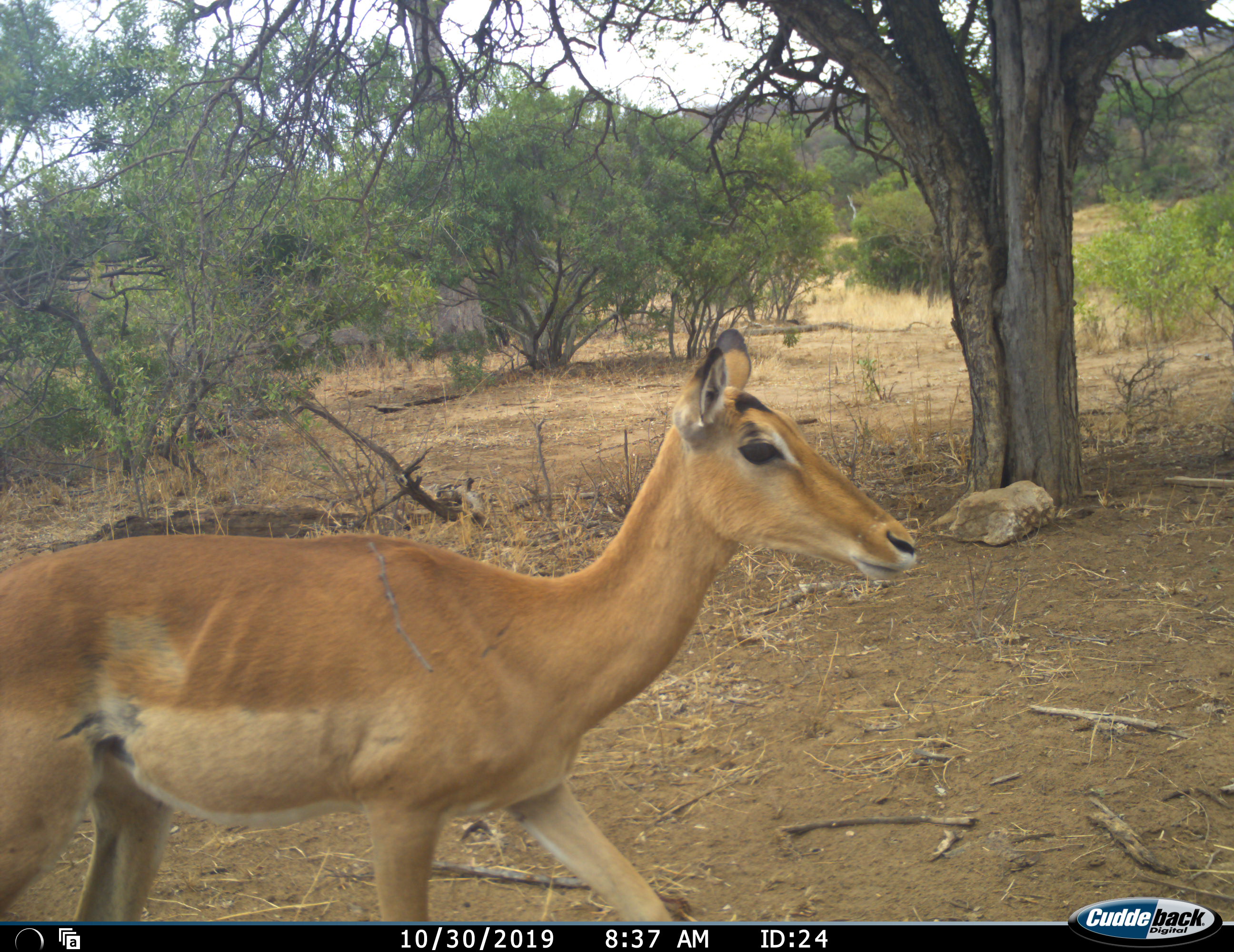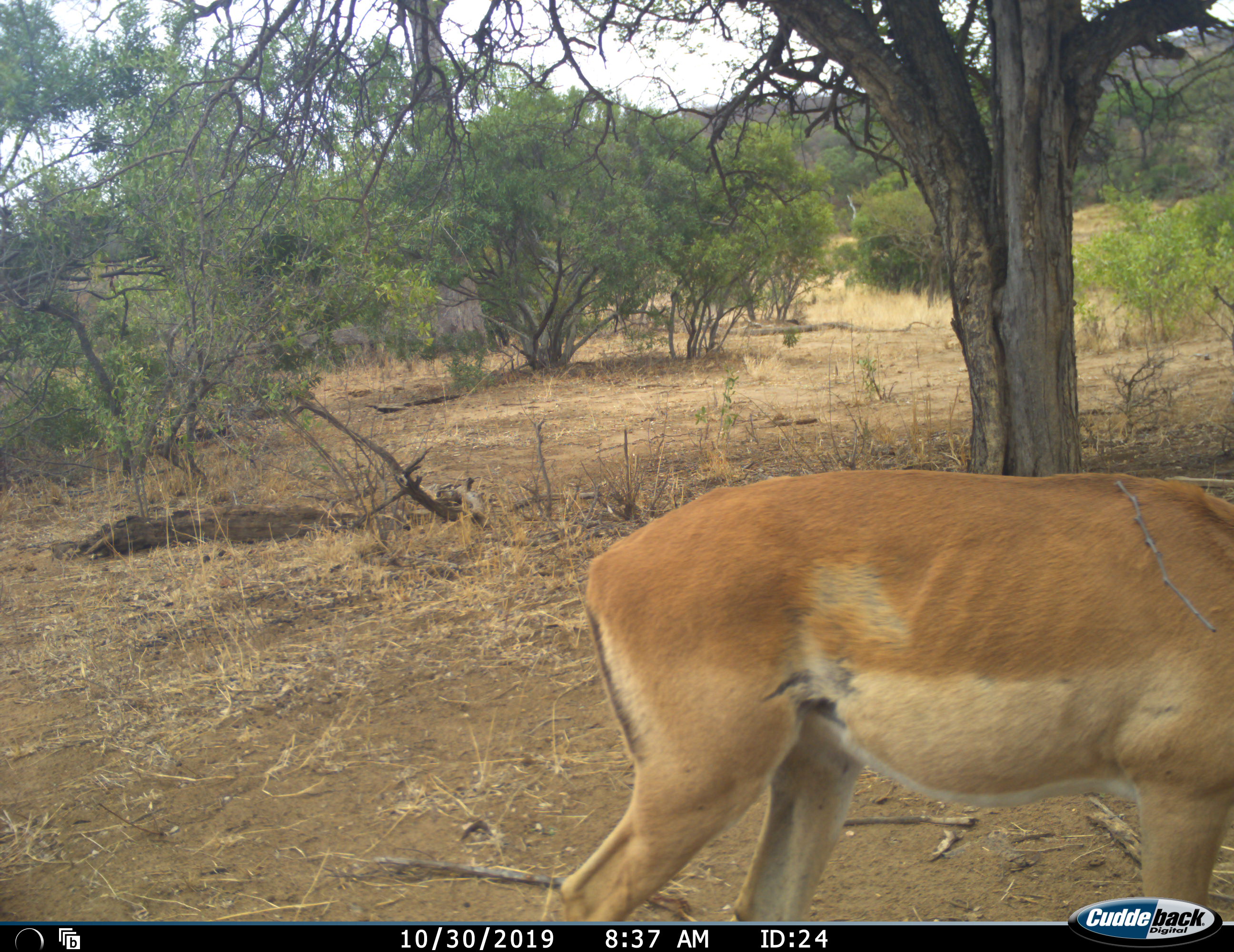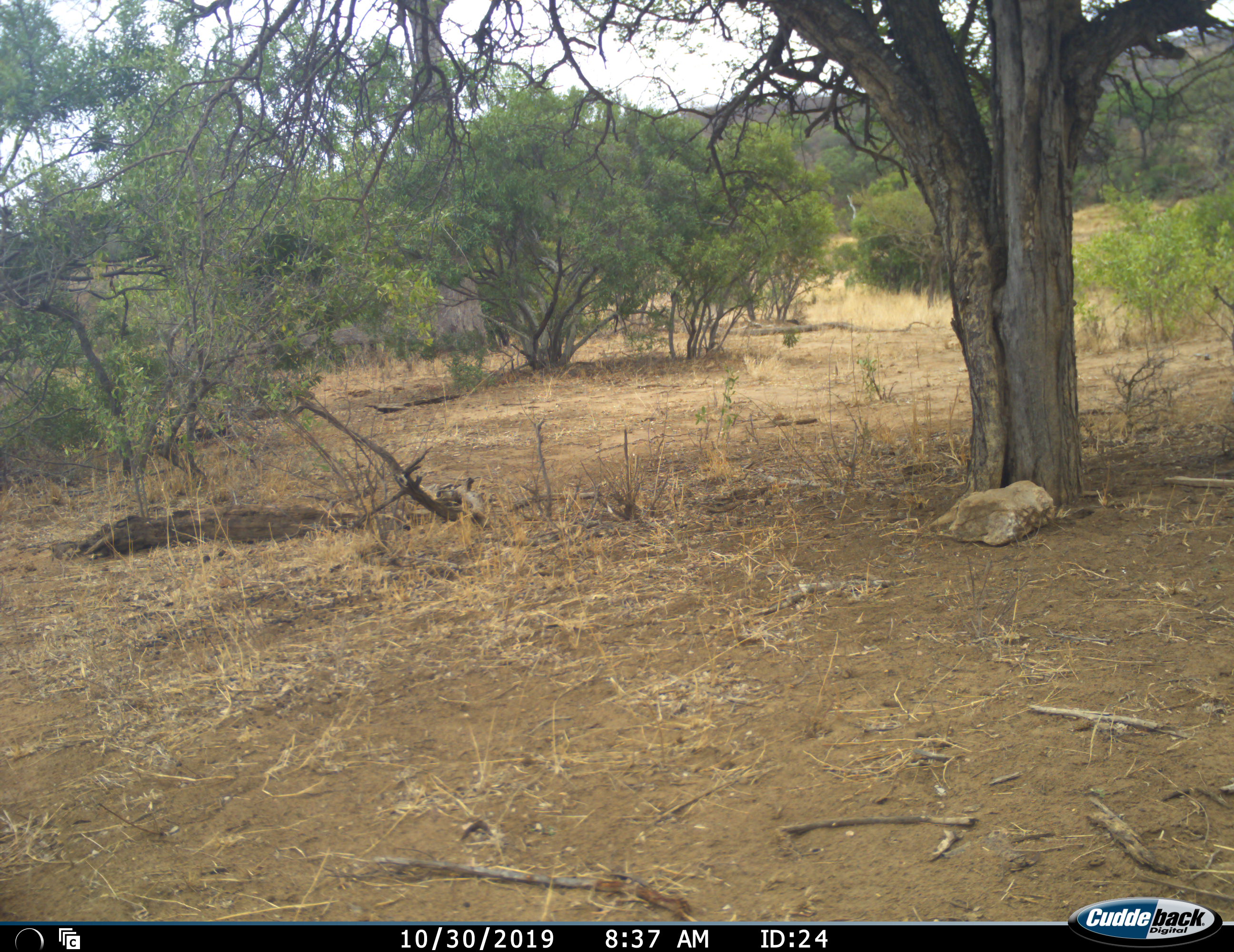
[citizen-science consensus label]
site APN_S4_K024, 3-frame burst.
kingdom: Animalia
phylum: Chordata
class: Mammalia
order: Artiodactyla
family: Bovidae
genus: Aepyceros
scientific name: Aepyceros melampus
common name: impala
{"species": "impala (Aepyceros melampus)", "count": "1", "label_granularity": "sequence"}